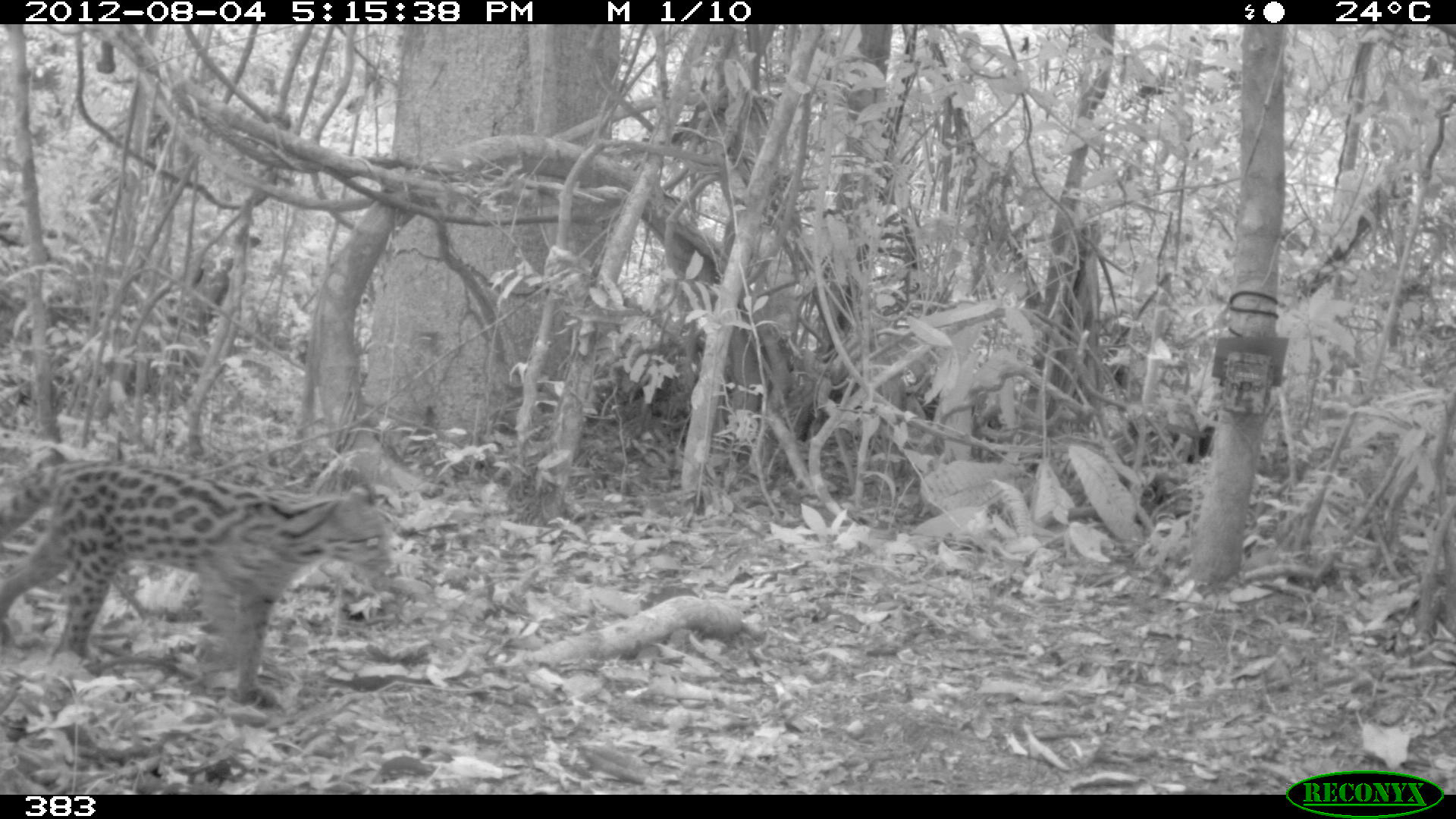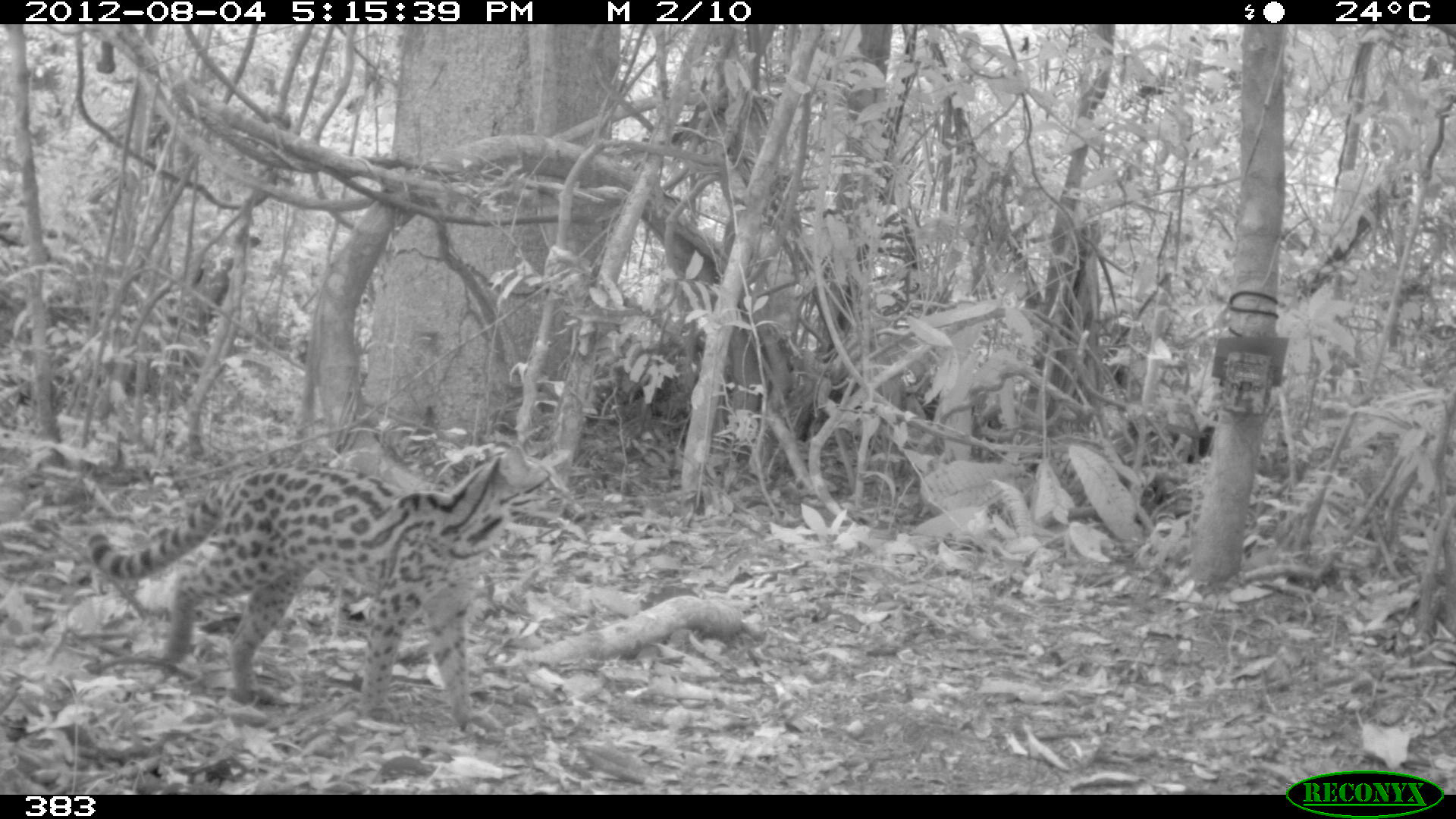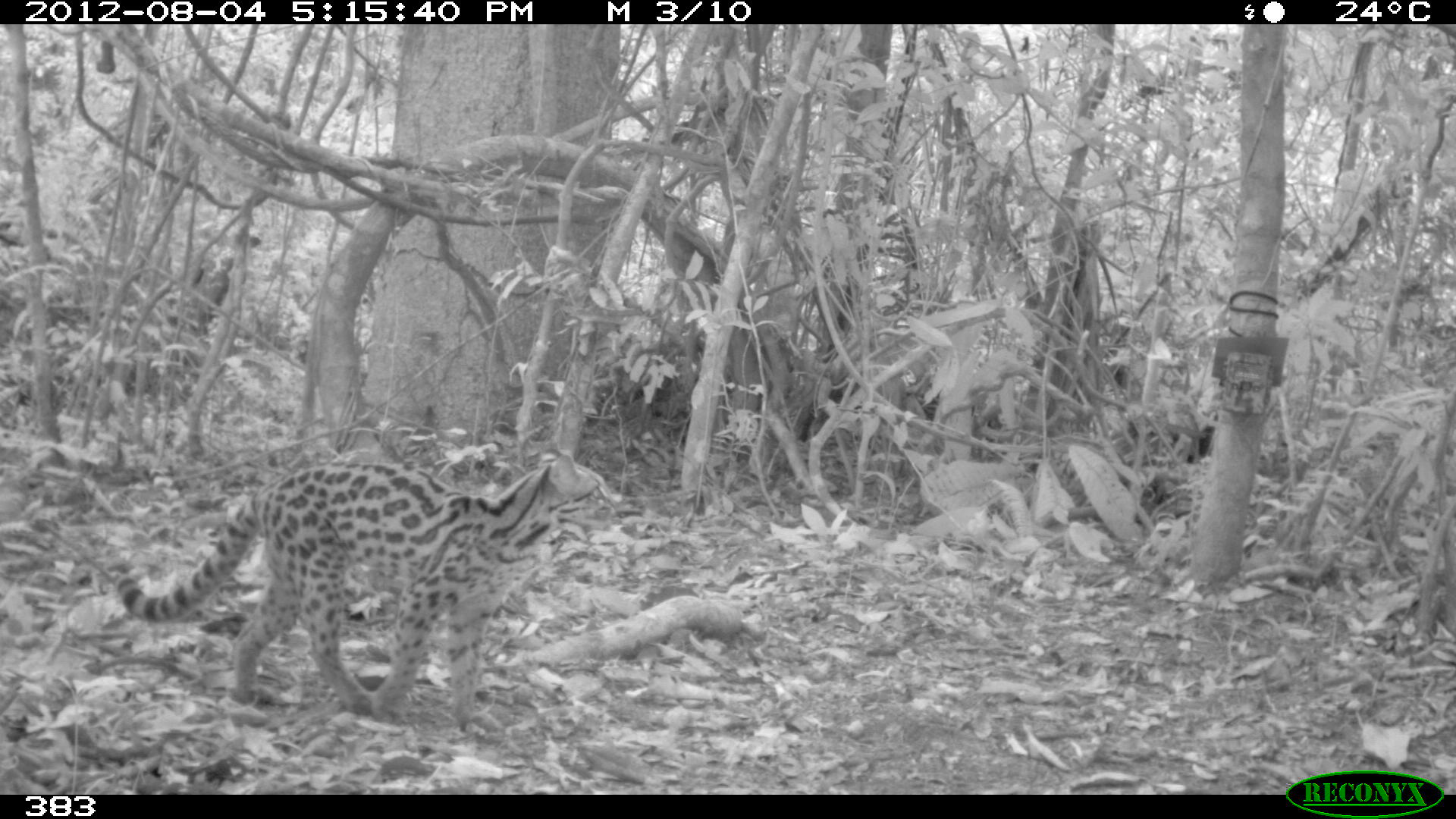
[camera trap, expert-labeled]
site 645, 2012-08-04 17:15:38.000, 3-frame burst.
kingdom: Animalia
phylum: Chordata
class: Mammalia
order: Carnivora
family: Felidae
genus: Leopardus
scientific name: Leopardus wiedii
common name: margay